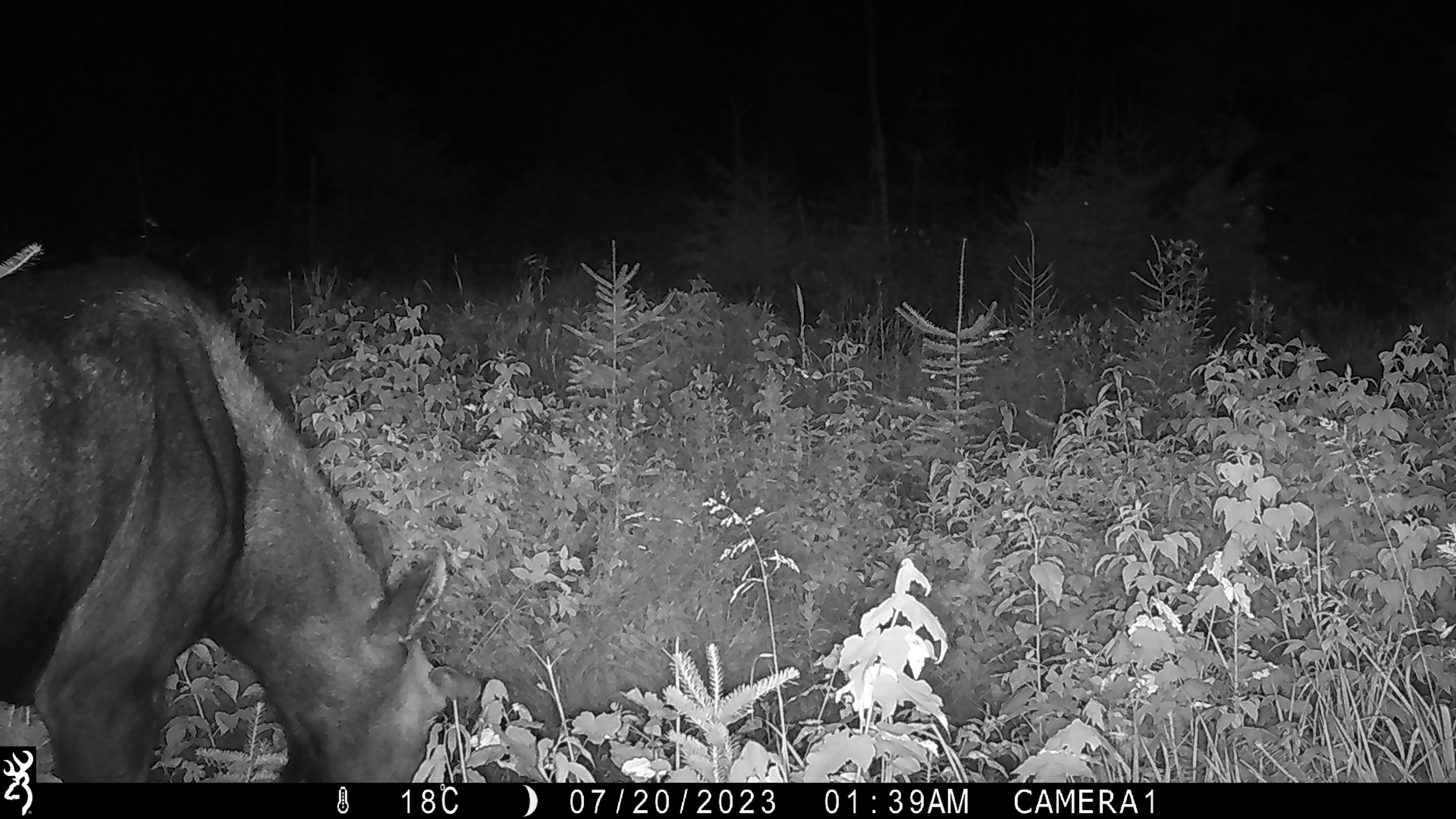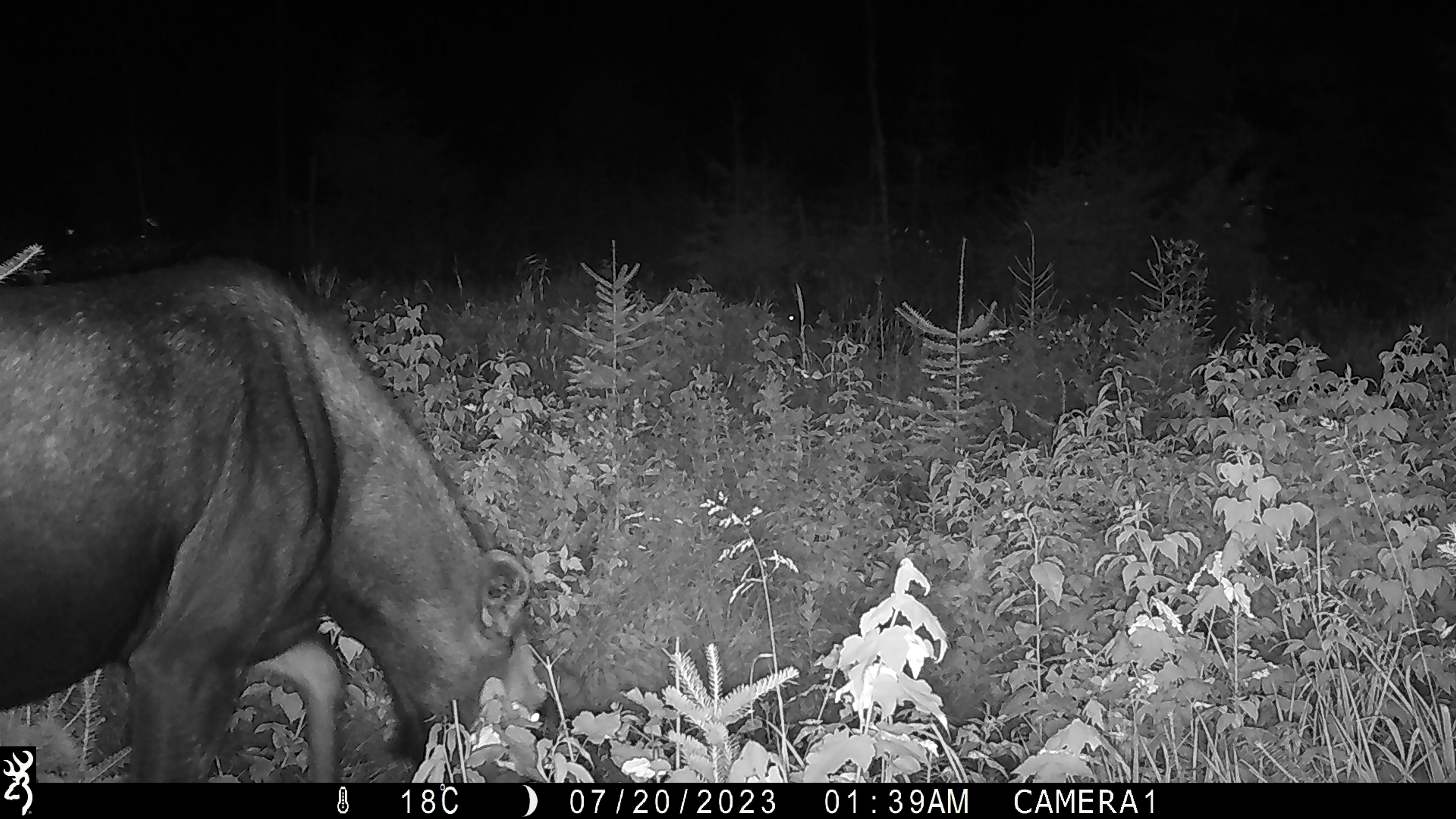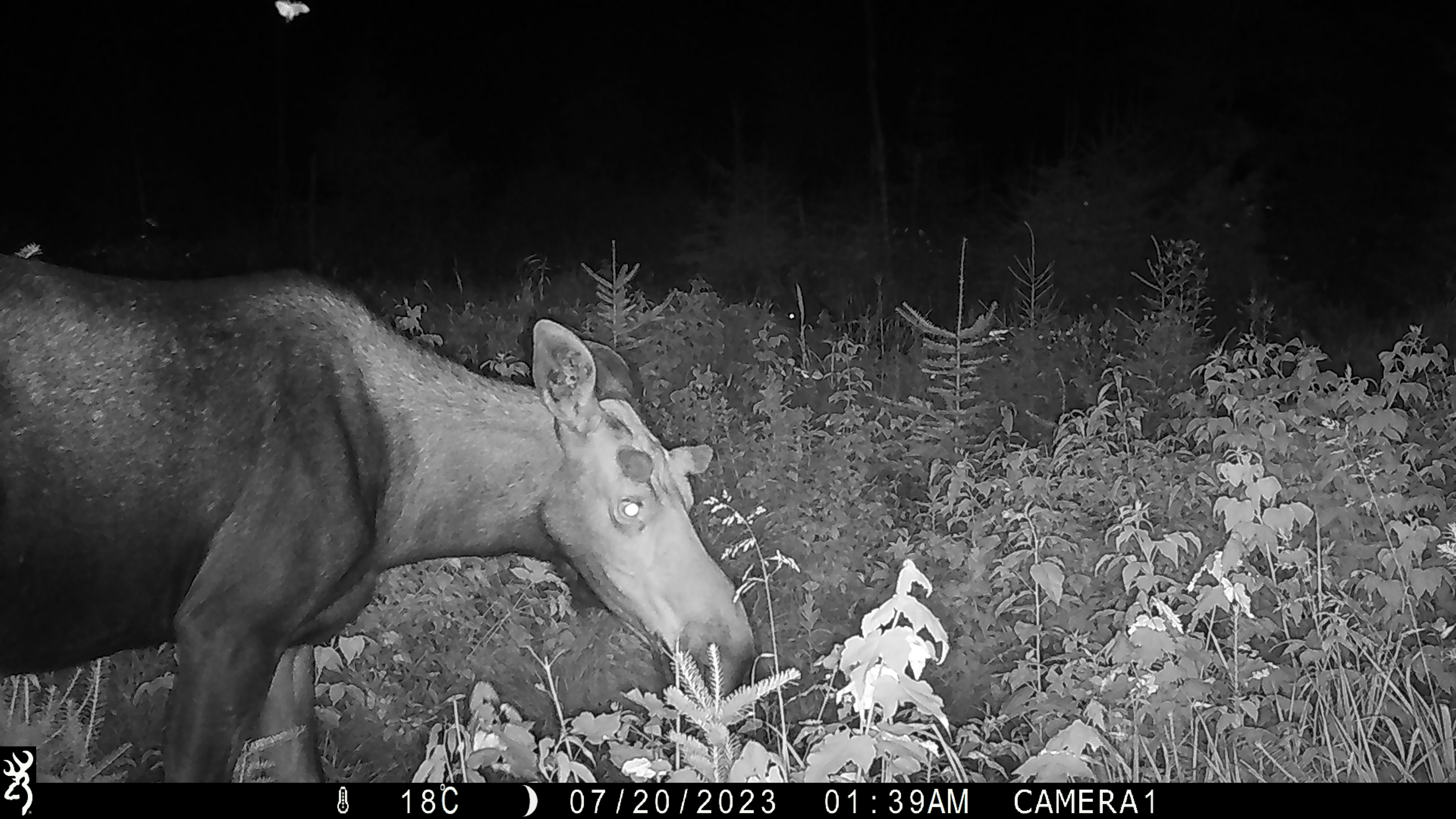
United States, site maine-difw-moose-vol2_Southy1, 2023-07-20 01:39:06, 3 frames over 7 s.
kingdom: Animalia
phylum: Chordata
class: Mammalia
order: Artiodactyla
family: Cervidae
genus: Alces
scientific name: Alces alces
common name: moose